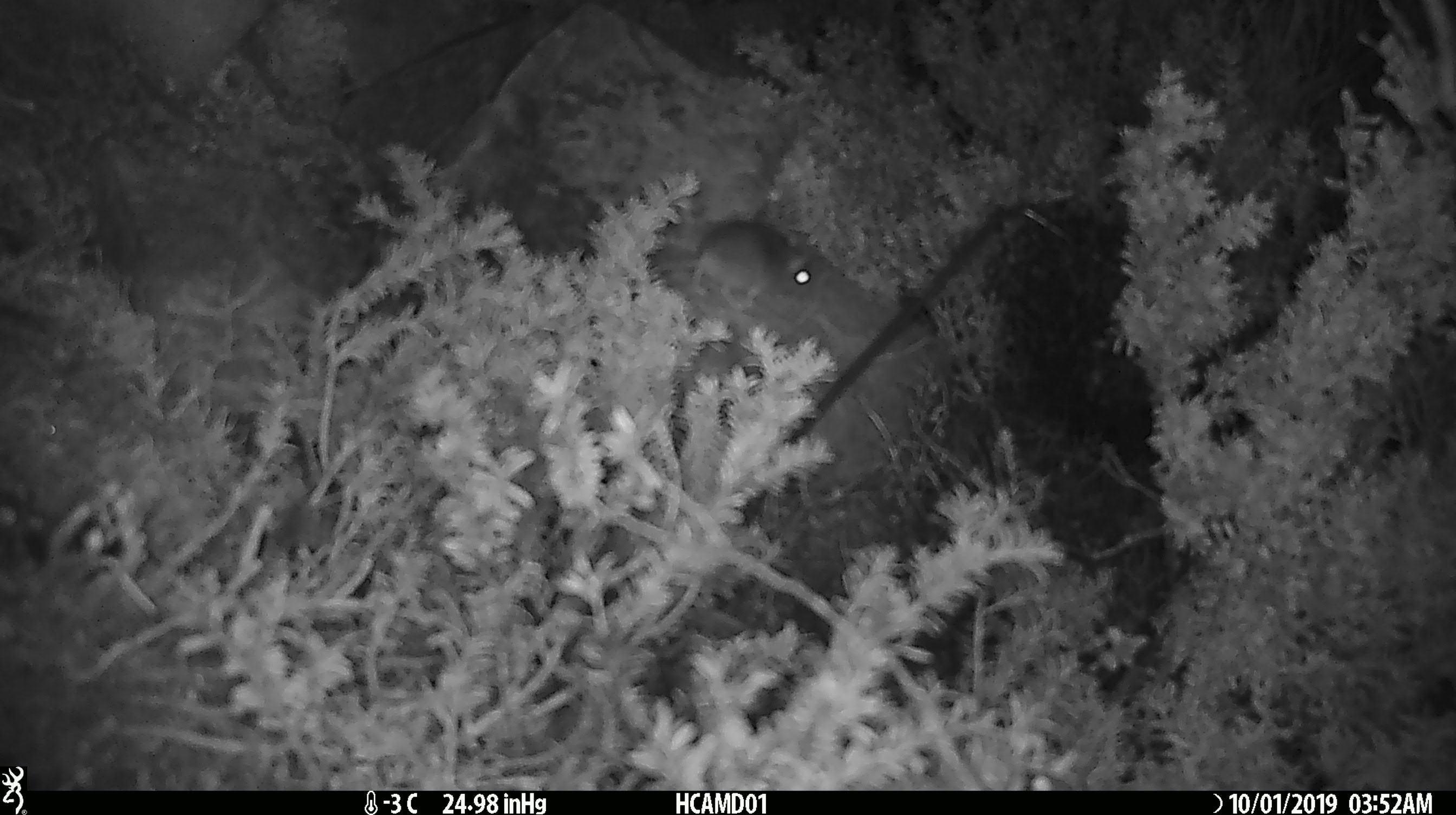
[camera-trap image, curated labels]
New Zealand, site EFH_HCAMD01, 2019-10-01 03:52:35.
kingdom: Animalia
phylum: Chordata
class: Mammalia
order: Rodentia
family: Muridae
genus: Mus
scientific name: Mus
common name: mouse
Mouse (Mus).